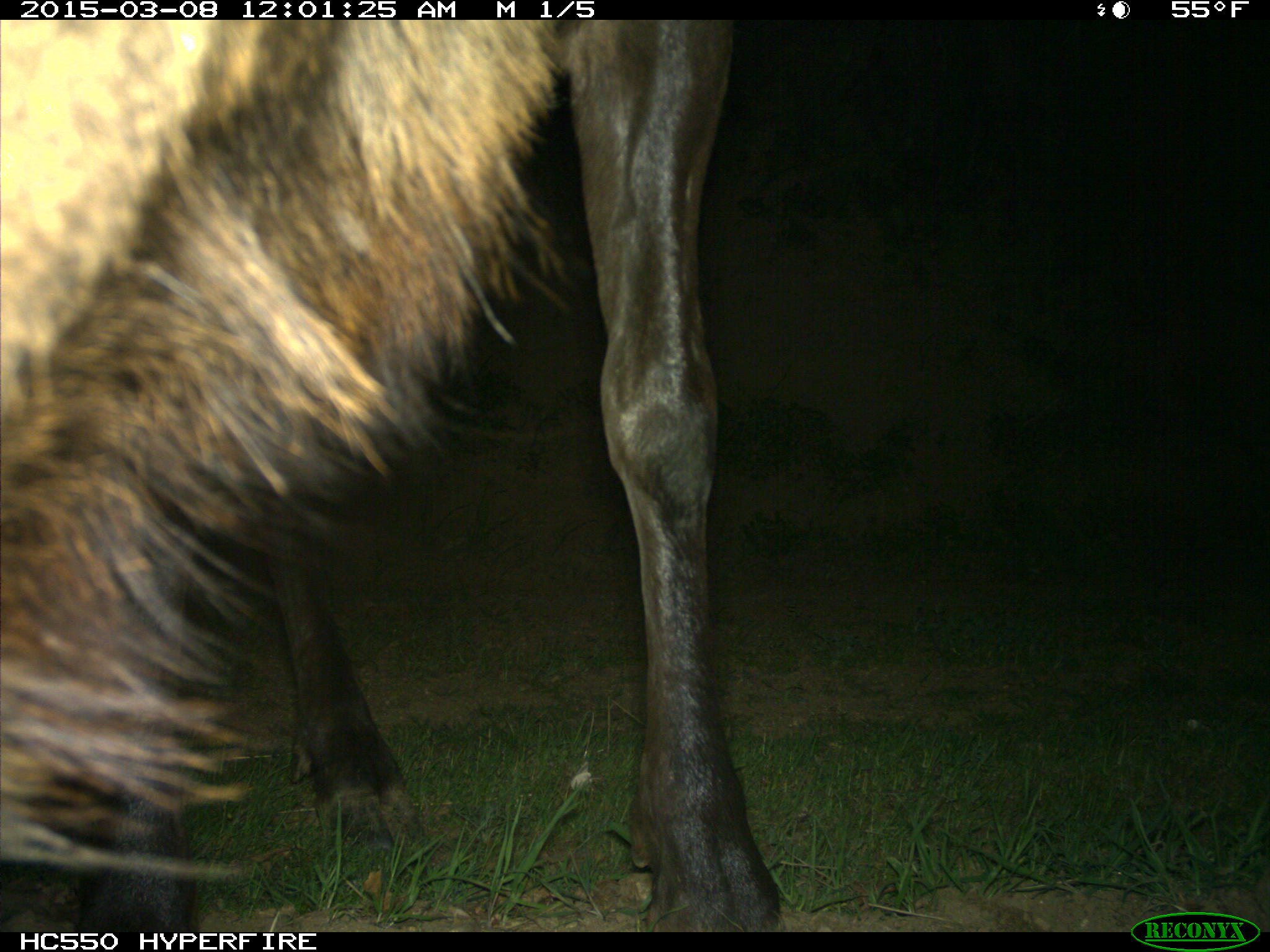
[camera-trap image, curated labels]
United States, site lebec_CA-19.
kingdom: Animalia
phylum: Chordata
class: Mammalia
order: Artiodactyla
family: Cervidae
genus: Cervus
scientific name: Cervus canadensis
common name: elk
Cervus canadensis (elk).